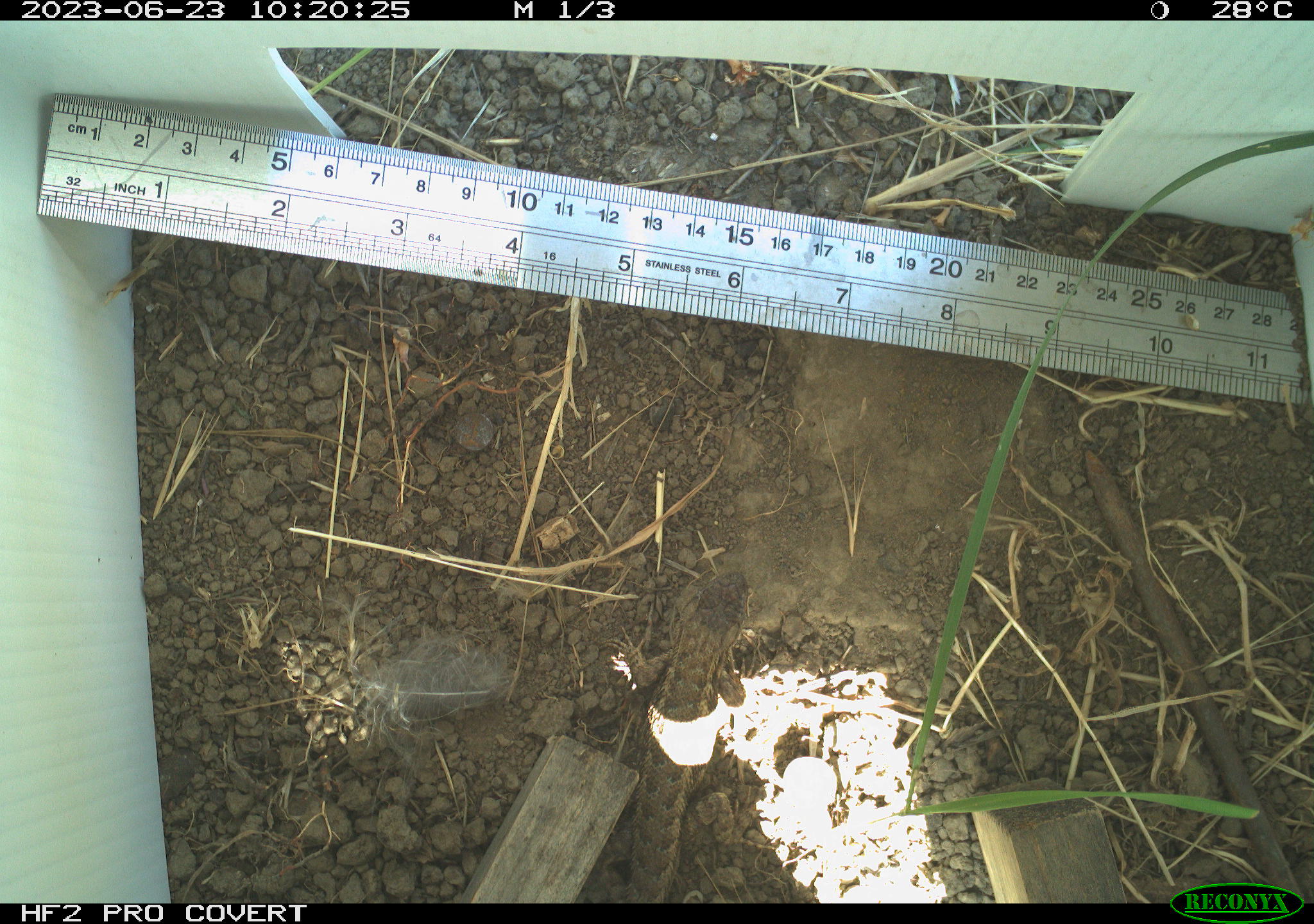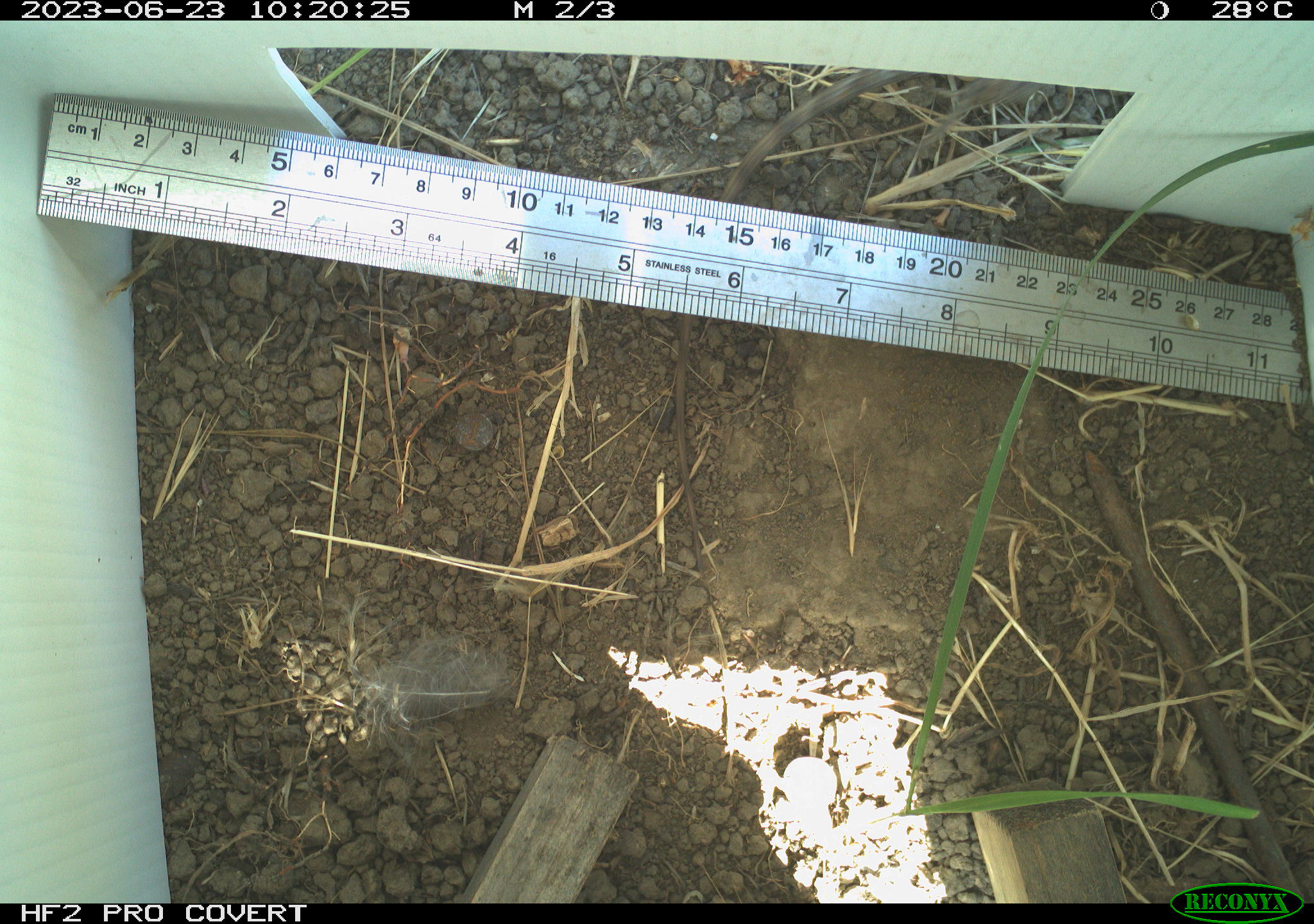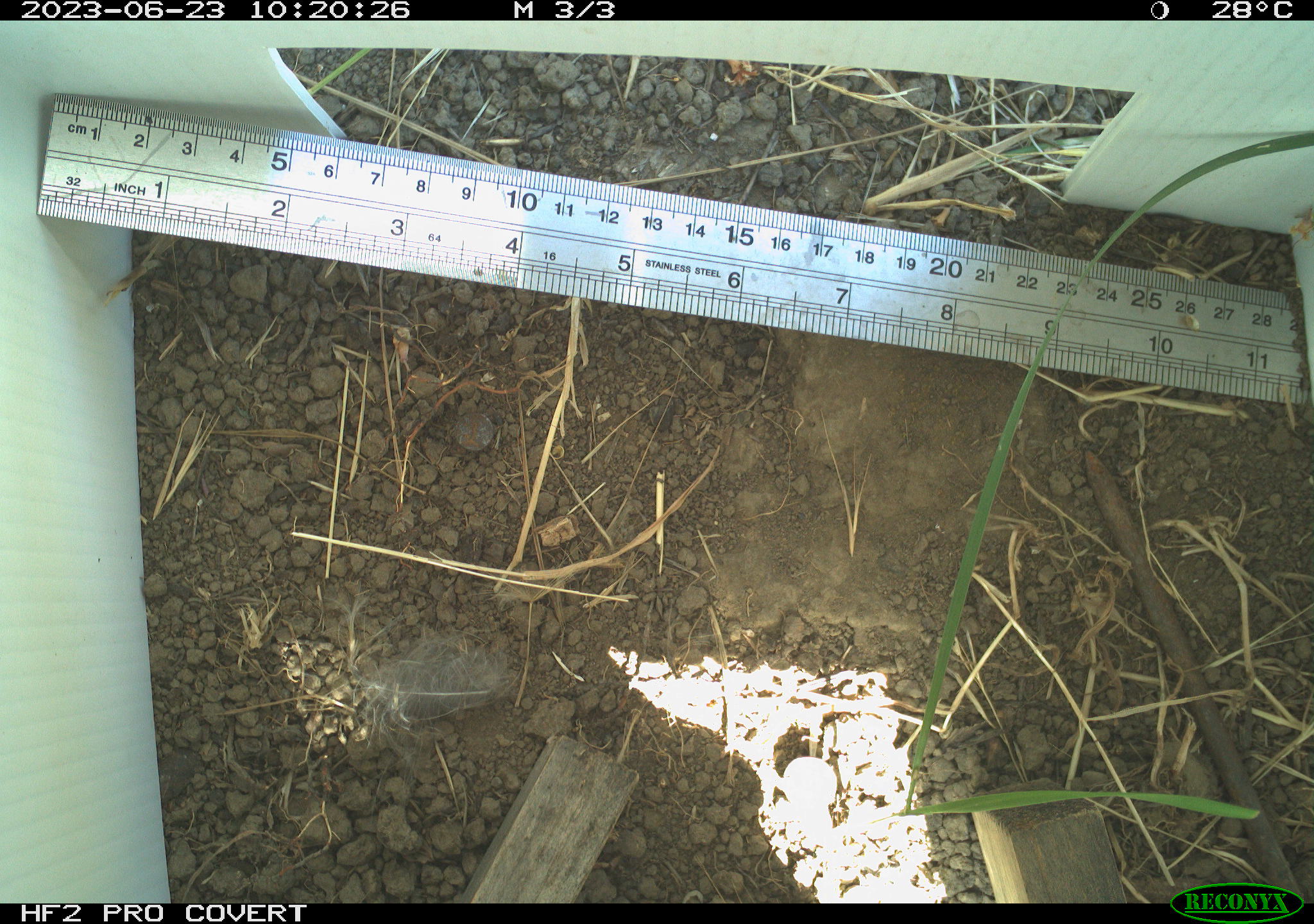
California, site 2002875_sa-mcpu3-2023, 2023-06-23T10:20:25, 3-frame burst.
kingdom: Animalia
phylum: Chordata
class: Reptilia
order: Squamata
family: Phrynosomatidae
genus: Sceloporus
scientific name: Sceloporus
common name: spiny lizards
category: sceloporus species